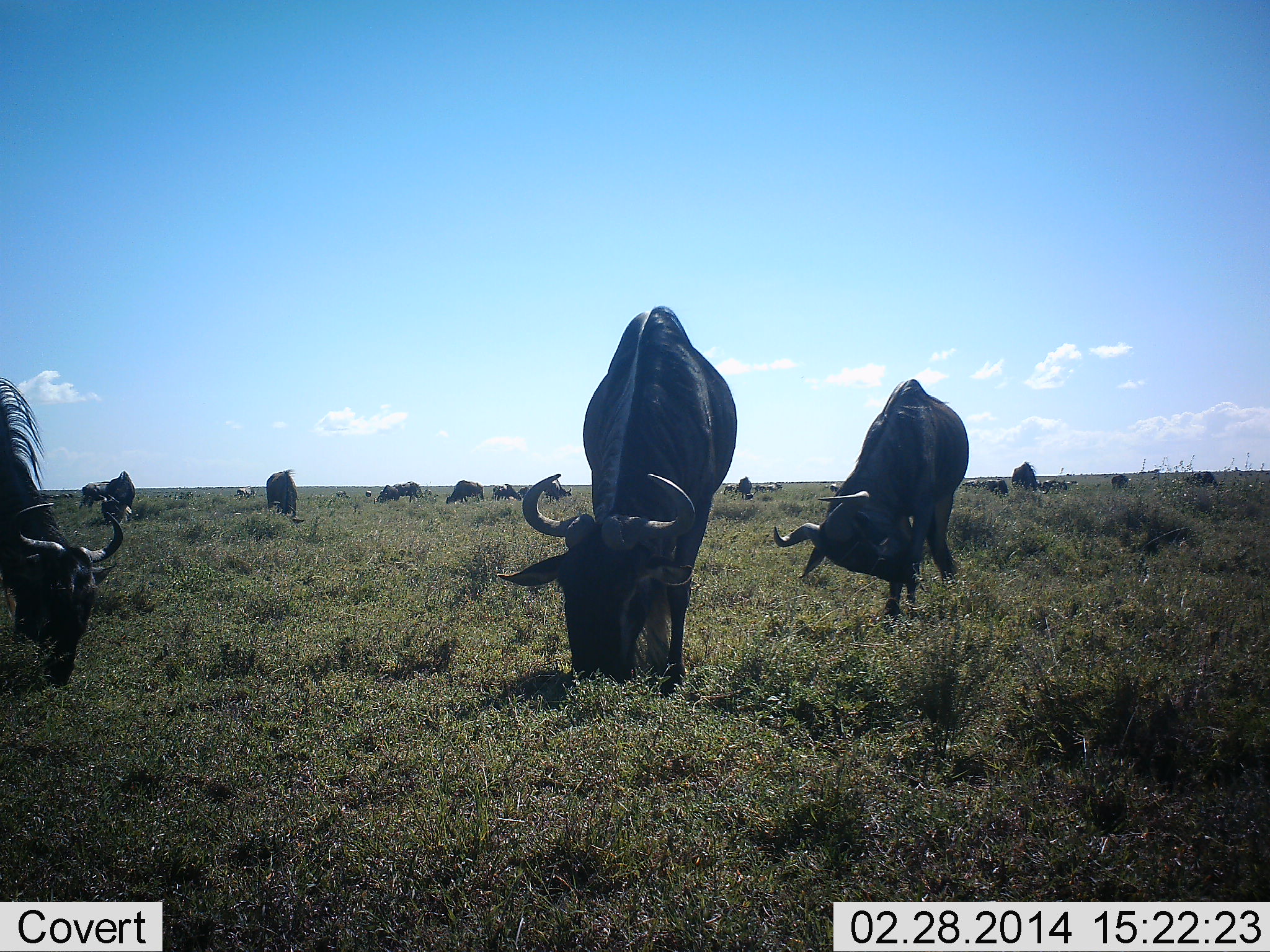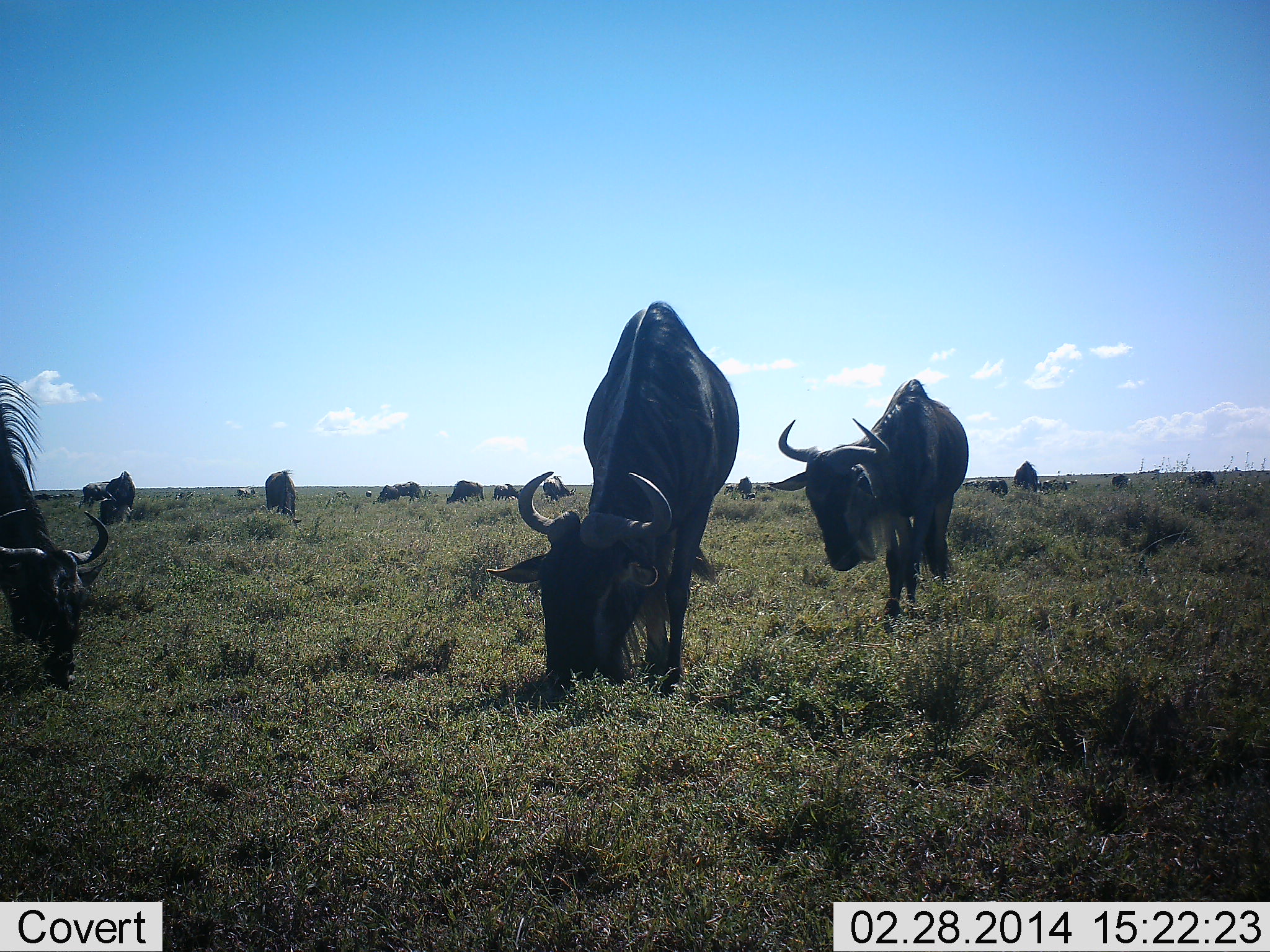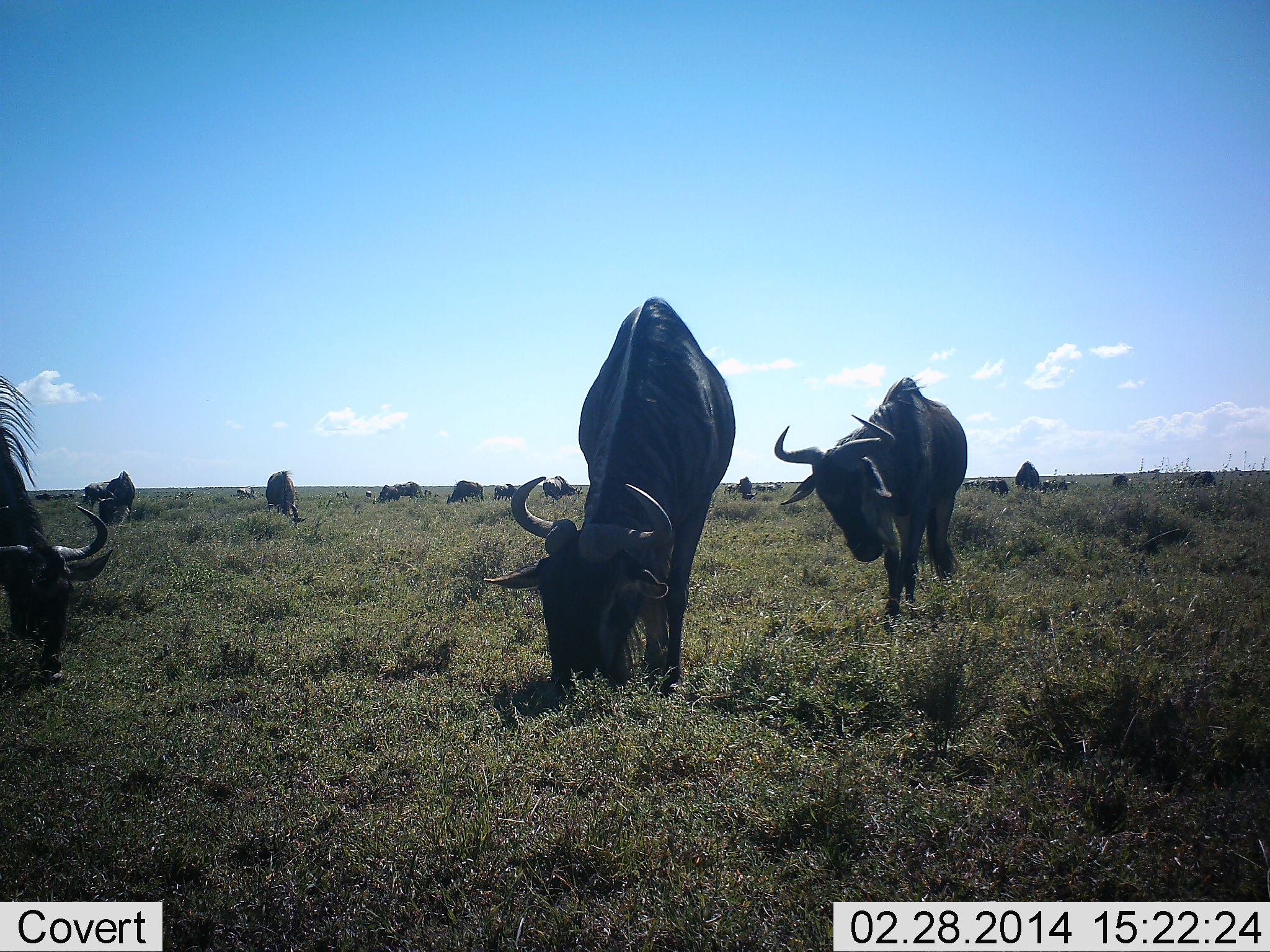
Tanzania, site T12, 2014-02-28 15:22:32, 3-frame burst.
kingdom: Animalia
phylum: Chordata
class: Mammalia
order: Artiodactyla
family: Bovidae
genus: Connochaetes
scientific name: Connochaetes taurinus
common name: blue wildebeest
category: wildebeest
Wildebeest (blue wildebeest) (Connochaetes taurinus), count 11-50. Behavior (volunteer vote fractions): standing 30%, resting 0%, moving 10%, interacting 0%. Young present (vote fraction): 0%. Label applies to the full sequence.